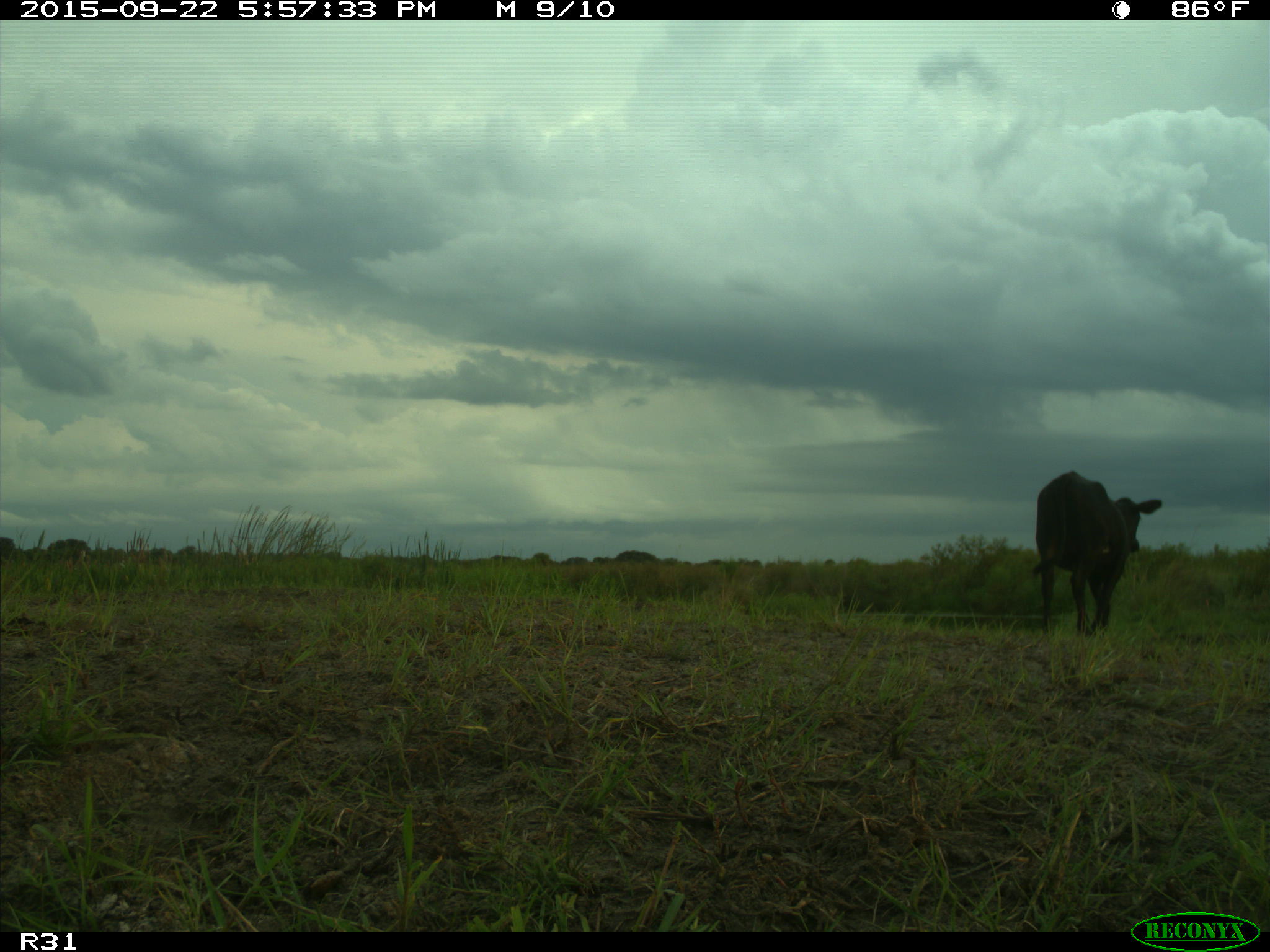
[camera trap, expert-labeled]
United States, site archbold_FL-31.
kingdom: Animalia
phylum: Chordata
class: Mammalia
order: Artiodactyla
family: Bovidae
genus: Bos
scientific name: Bos taurus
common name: domestic cow